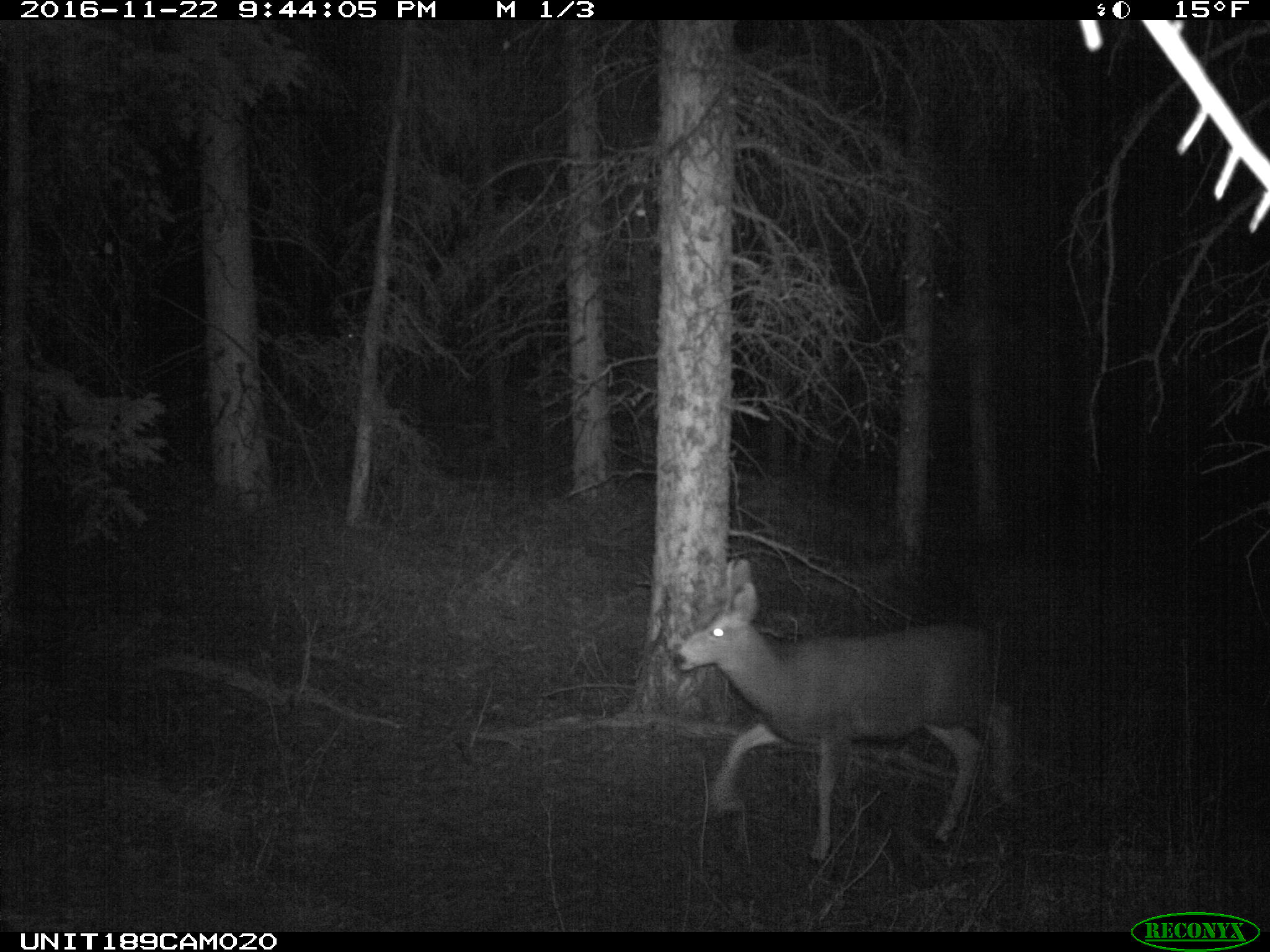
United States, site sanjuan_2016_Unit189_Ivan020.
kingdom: Animalia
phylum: Chordata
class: Mammalia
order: Artiodactyla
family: Cervidae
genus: Odocoileus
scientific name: Odocoileus hemionus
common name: mule deer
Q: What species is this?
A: Odocoileus hemionus (mule deer).